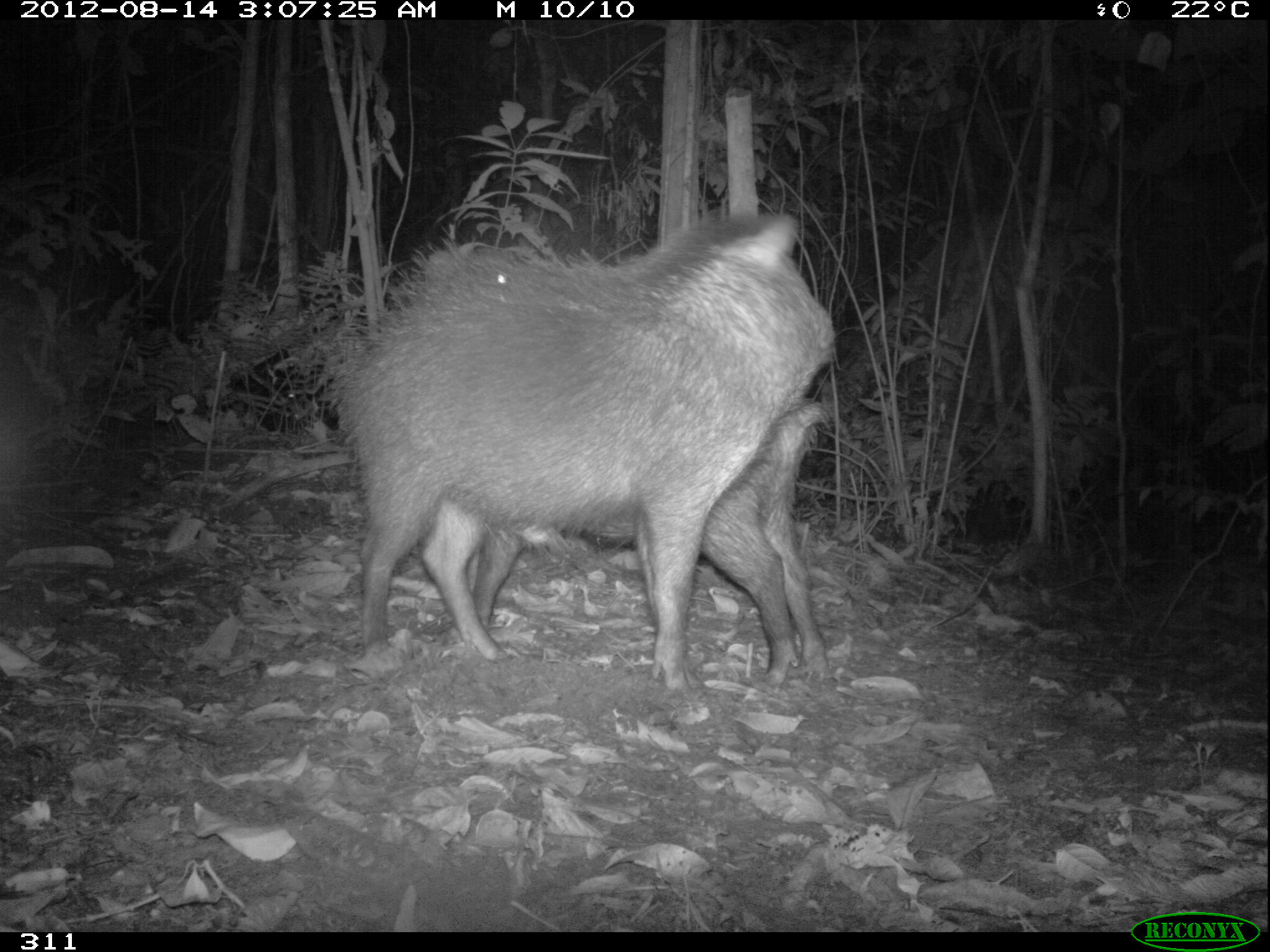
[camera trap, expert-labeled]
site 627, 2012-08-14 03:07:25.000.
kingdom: Animalia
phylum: Chordata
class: Mammalia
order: Artiodactyla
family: Tayassuidae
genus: Tayassu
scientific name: Tayassu pecari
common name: white-lipped peccary